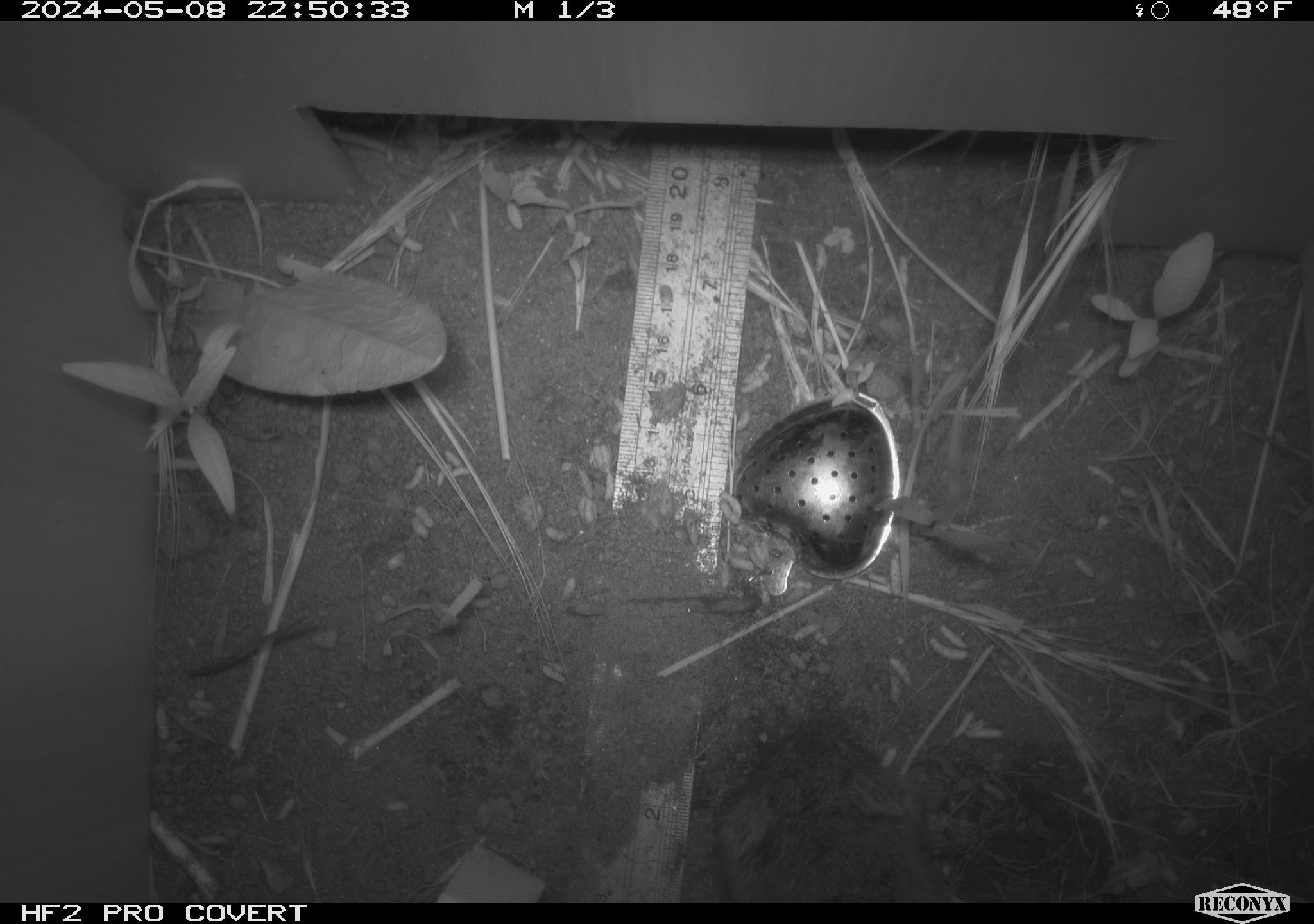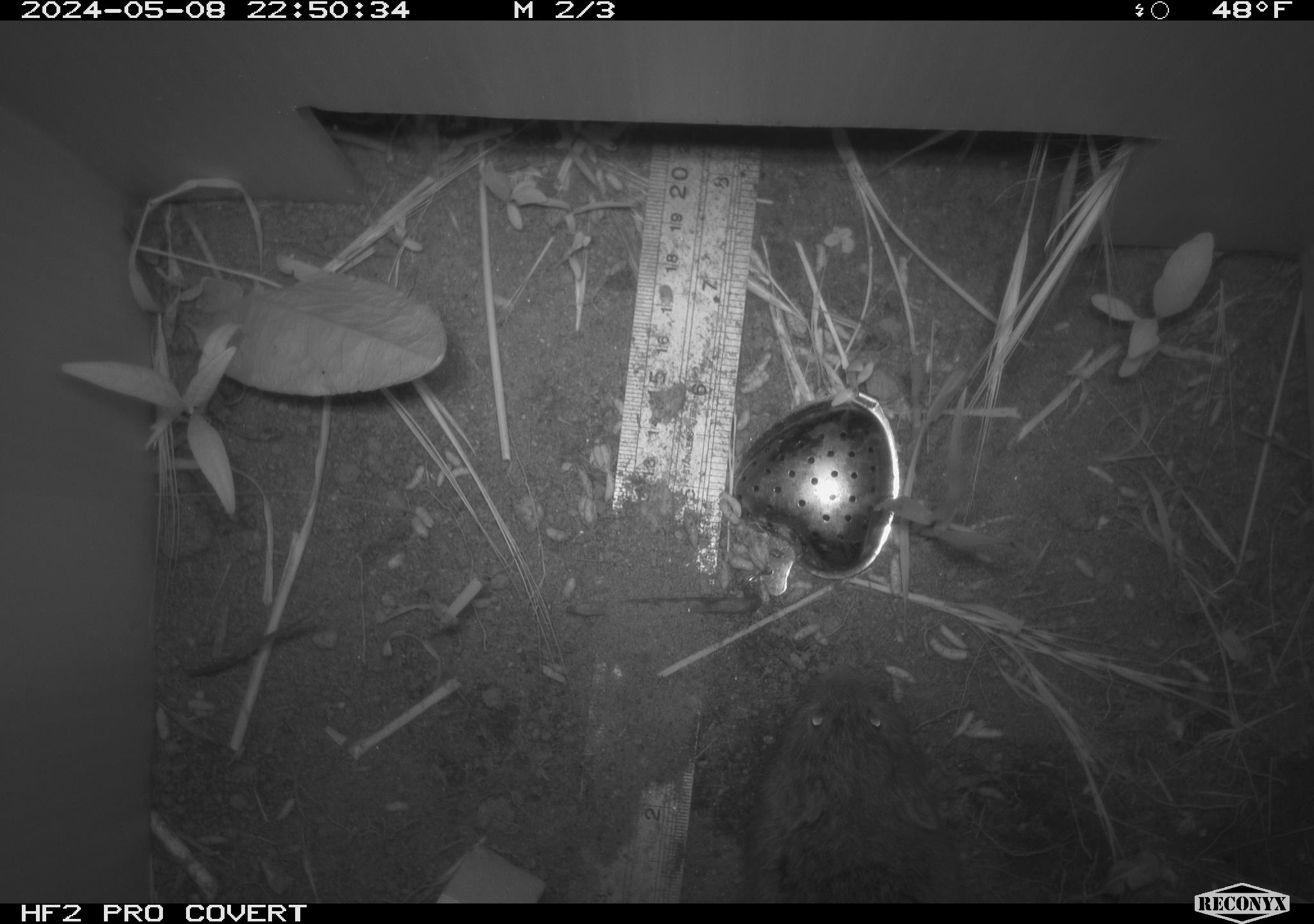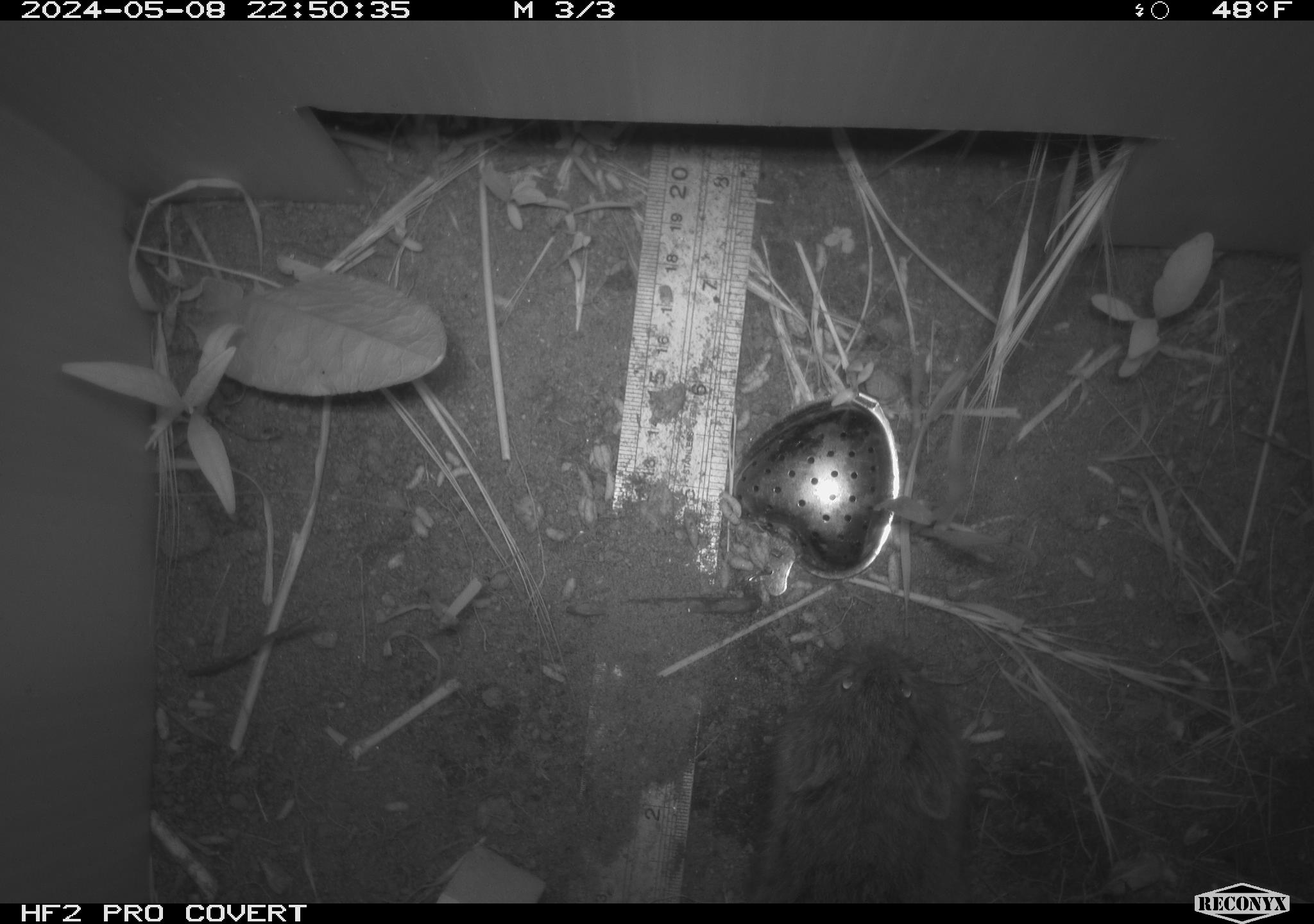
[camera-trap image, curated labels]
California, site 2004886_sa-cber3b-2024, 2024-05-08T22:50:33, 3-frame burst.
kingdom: Animalia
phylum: Chordata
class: Mammalia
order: Rodentia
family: Cricetidae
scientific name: Arvicolinae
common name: voles, lemmings, and muskrats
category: arvicolinae subfamily